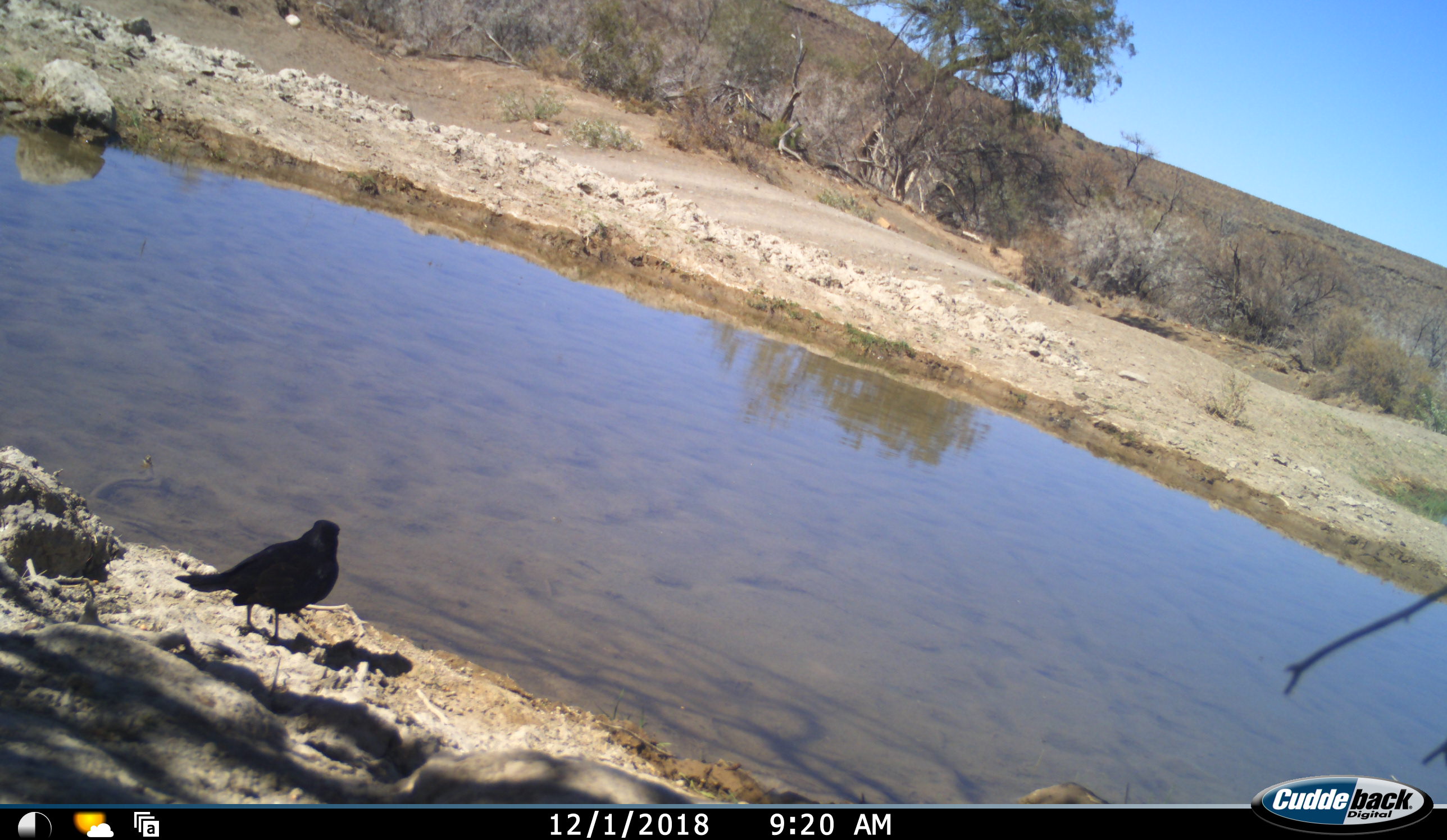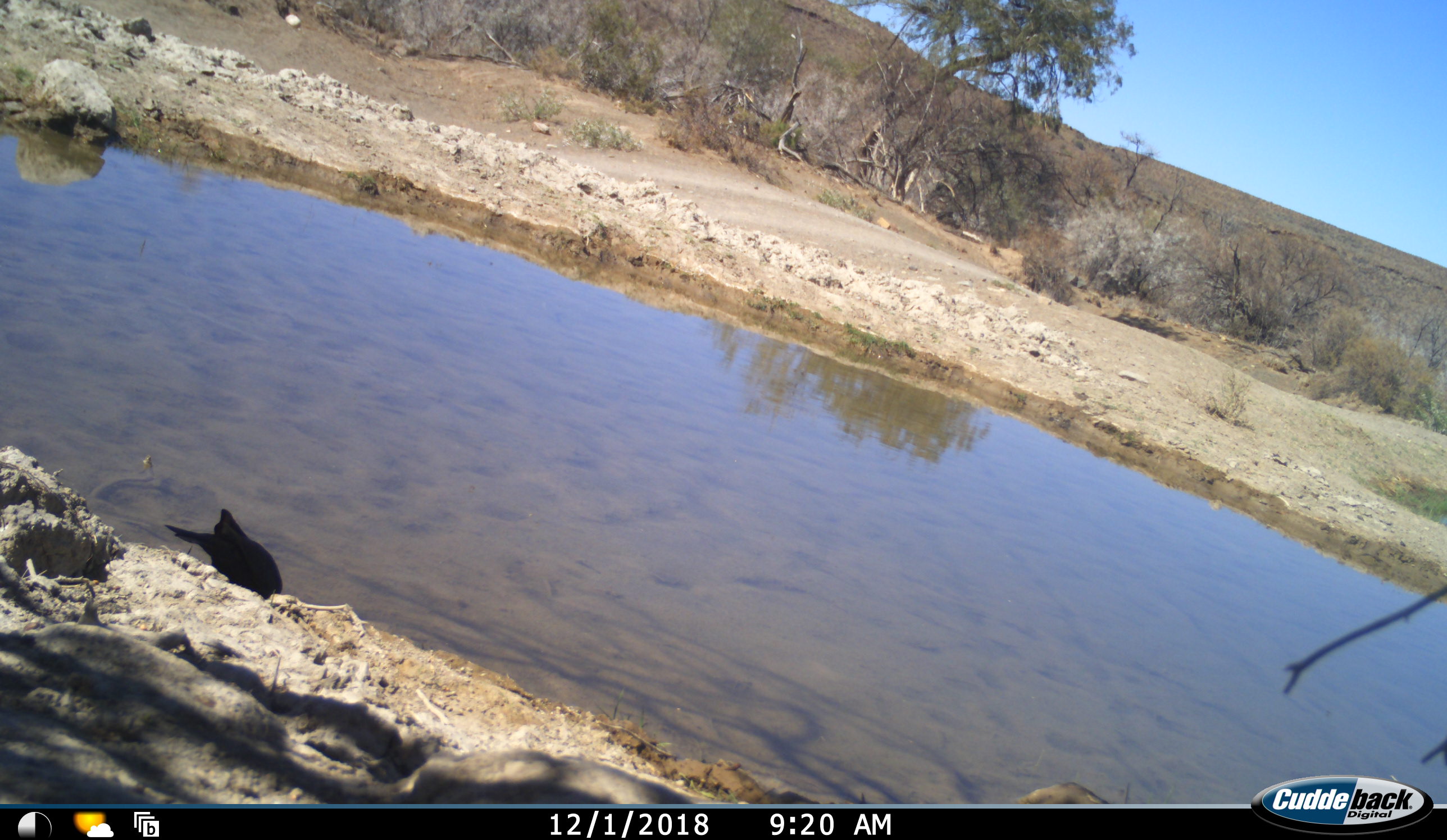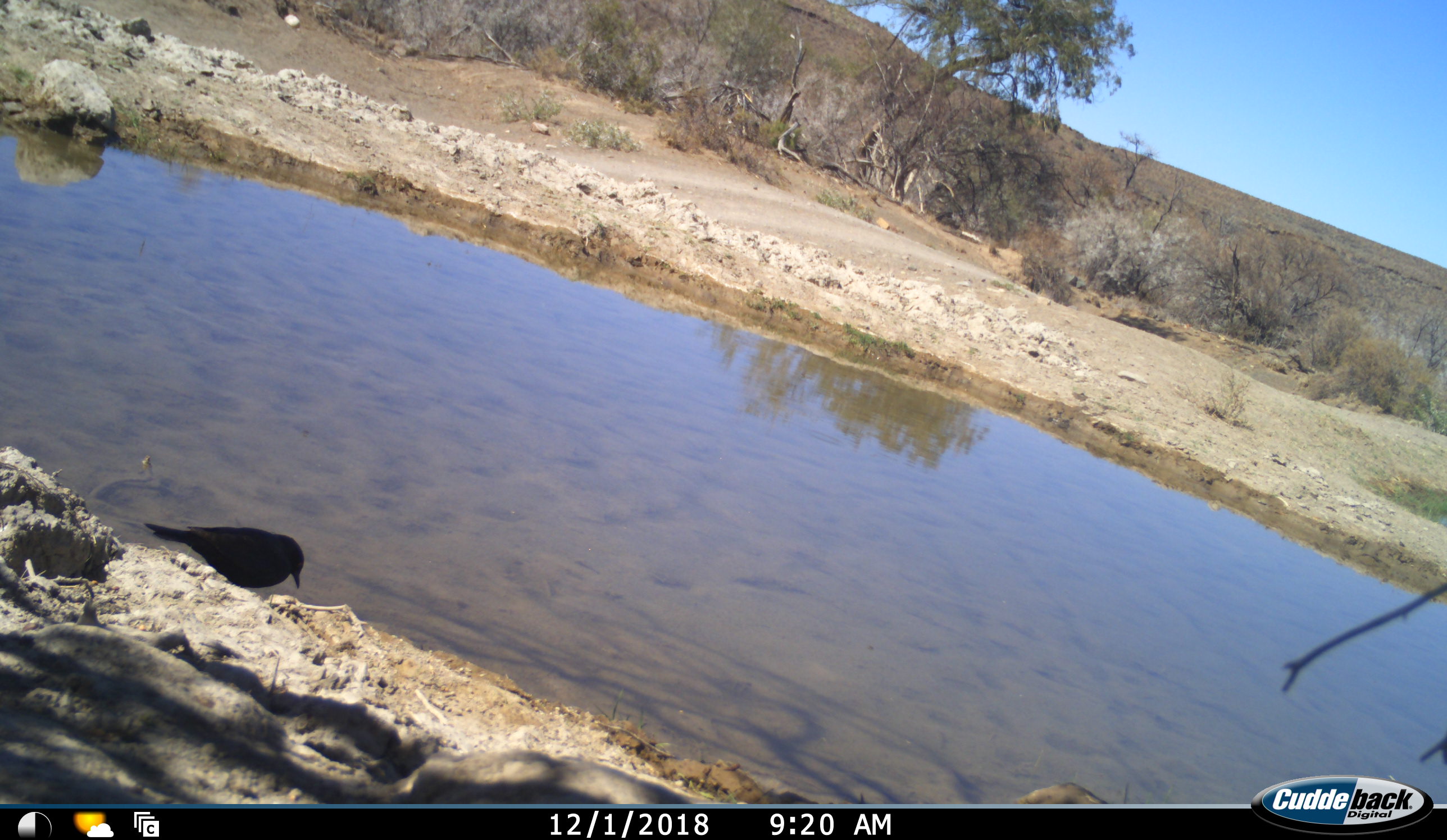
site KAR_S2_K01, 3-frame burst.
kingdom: Animalia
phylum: Chordata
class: Aves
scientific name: Aves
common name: bird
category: birdother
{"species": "birdother (bird) (Aves)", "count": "1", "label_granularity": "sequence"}